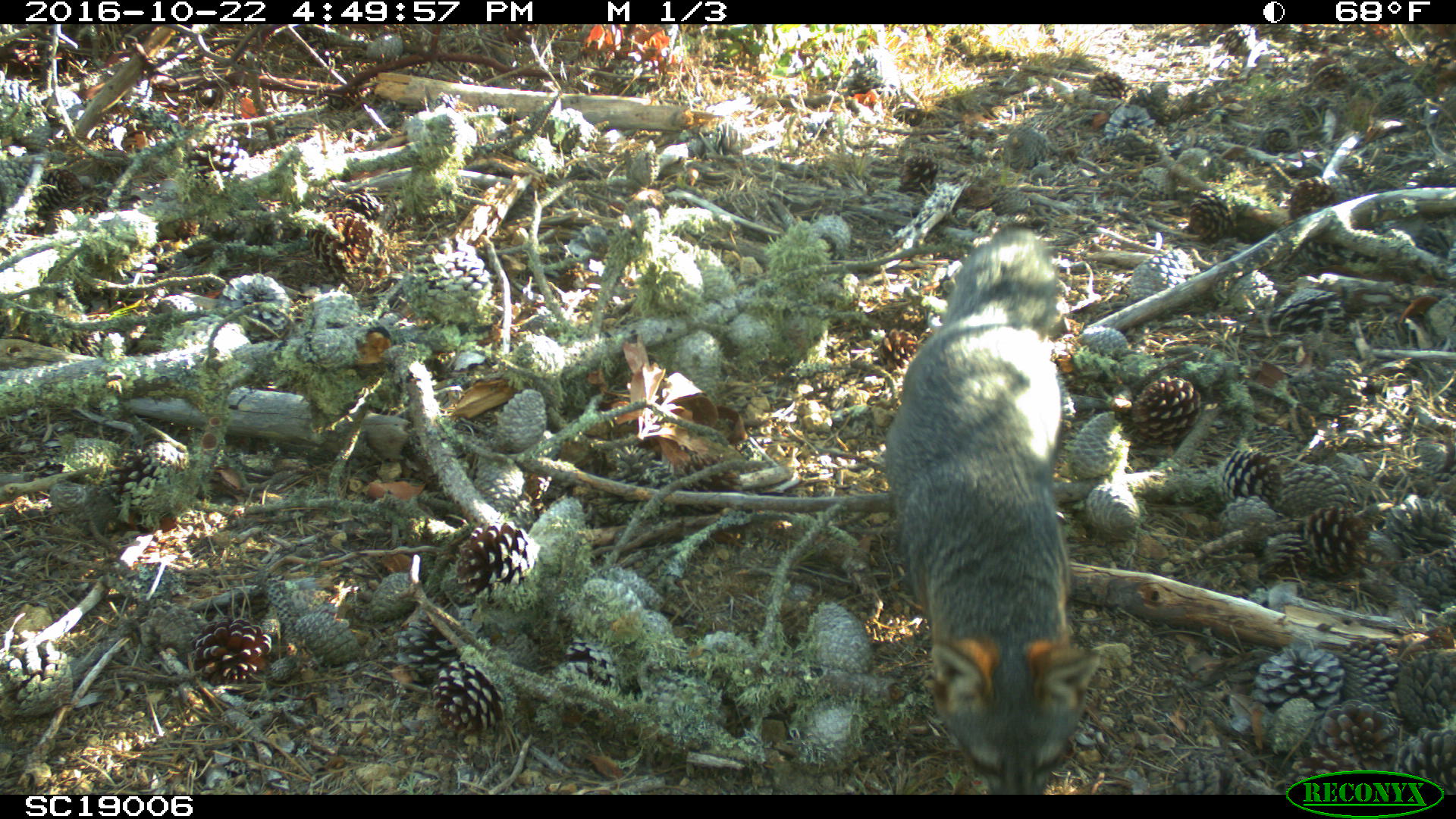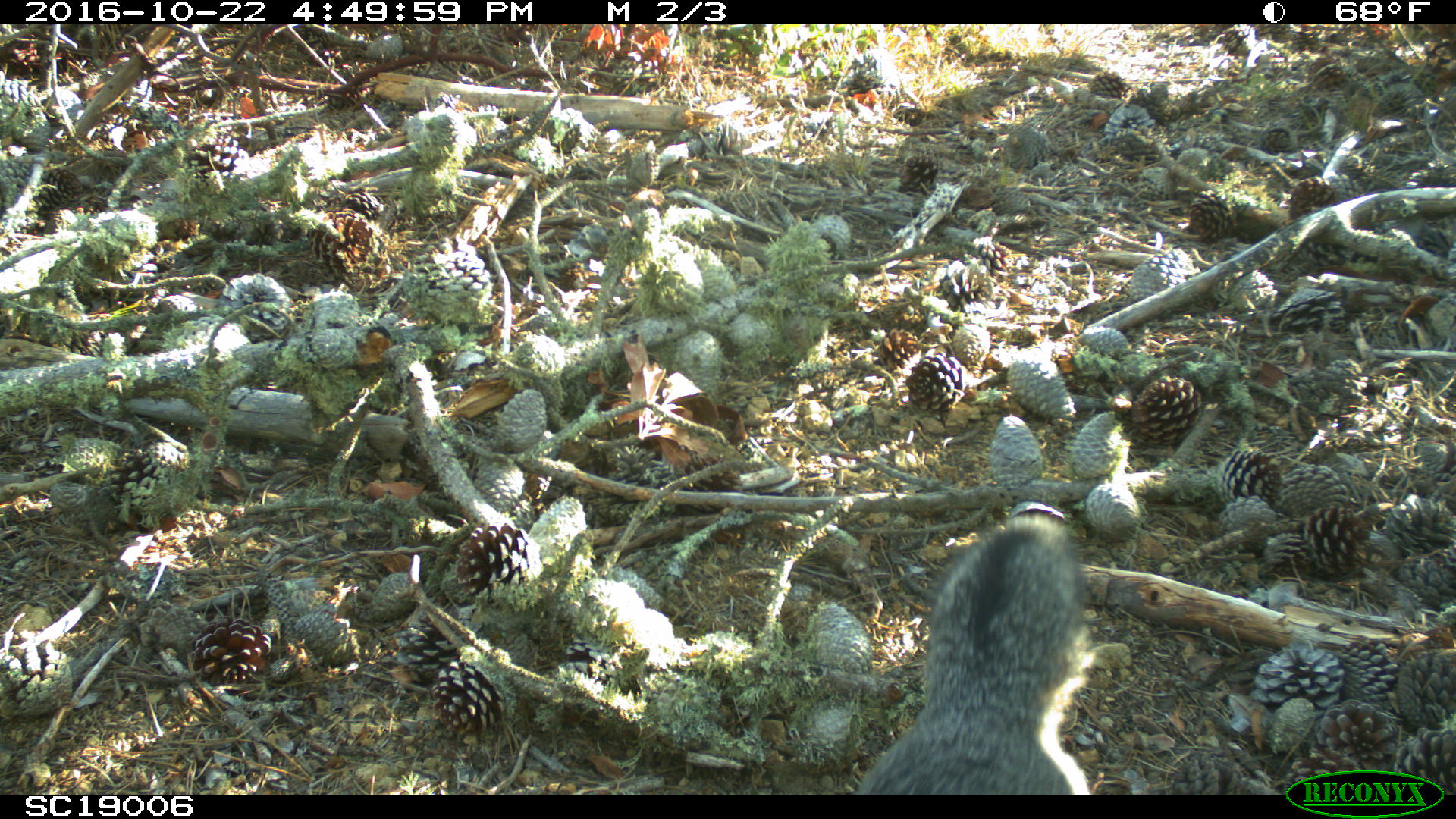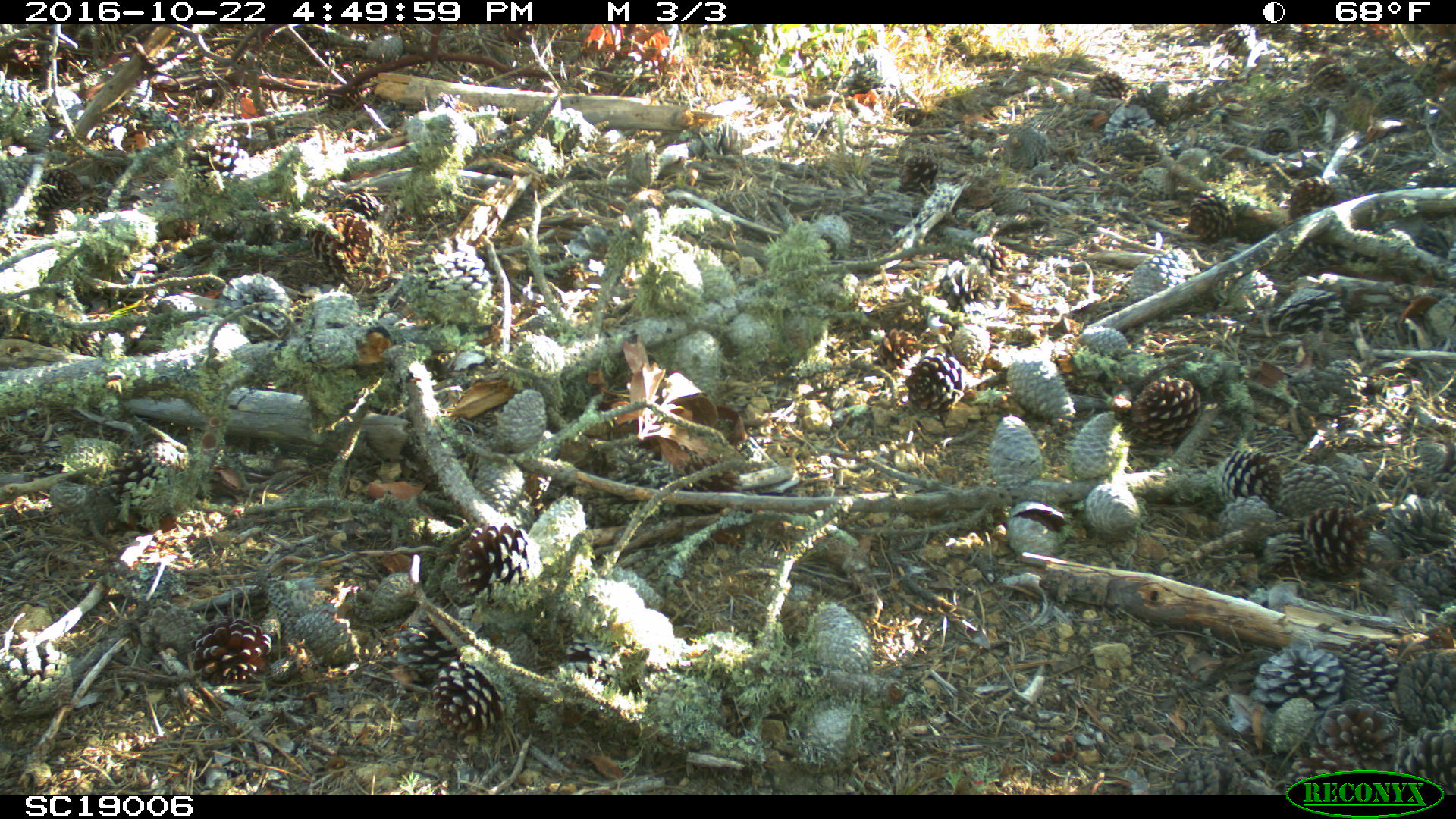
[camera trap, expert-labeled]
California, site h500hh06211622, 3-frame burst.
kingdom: Animalia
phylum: Chordata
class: Mammalia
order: Carnivora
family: Canidae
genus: Urocyon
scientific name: Urocyon littoralis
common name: island fox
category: fox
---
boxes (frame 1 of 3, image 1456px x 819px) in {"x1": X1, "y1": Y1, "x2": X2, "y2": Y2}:
fox: {"x1": 885, "y1": 225, "x2": 1100, "y2": 795}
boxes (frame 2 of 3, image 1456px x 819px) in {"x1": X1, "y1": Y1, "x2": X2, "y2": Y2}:
fox: {"x1": 850, "y1": 500, "x2": 1094, "y2": 790}